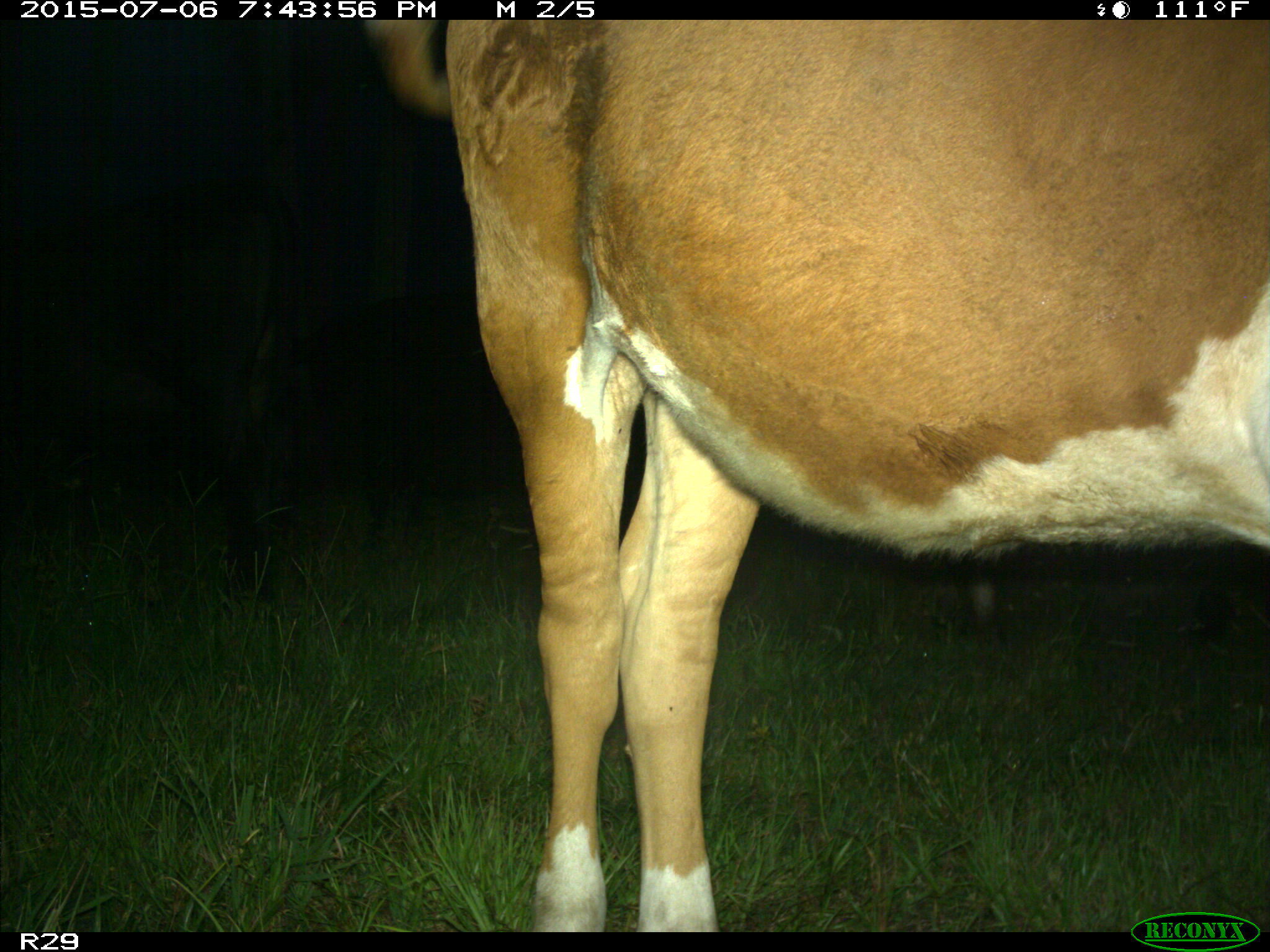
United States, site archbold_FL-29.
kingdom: Animalia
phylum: Chordata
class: Mammalia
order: Artiodactyla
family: Bovidae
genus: Bos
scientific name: Bos taurus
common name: domestic cow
Bos taurus (domestic cow).